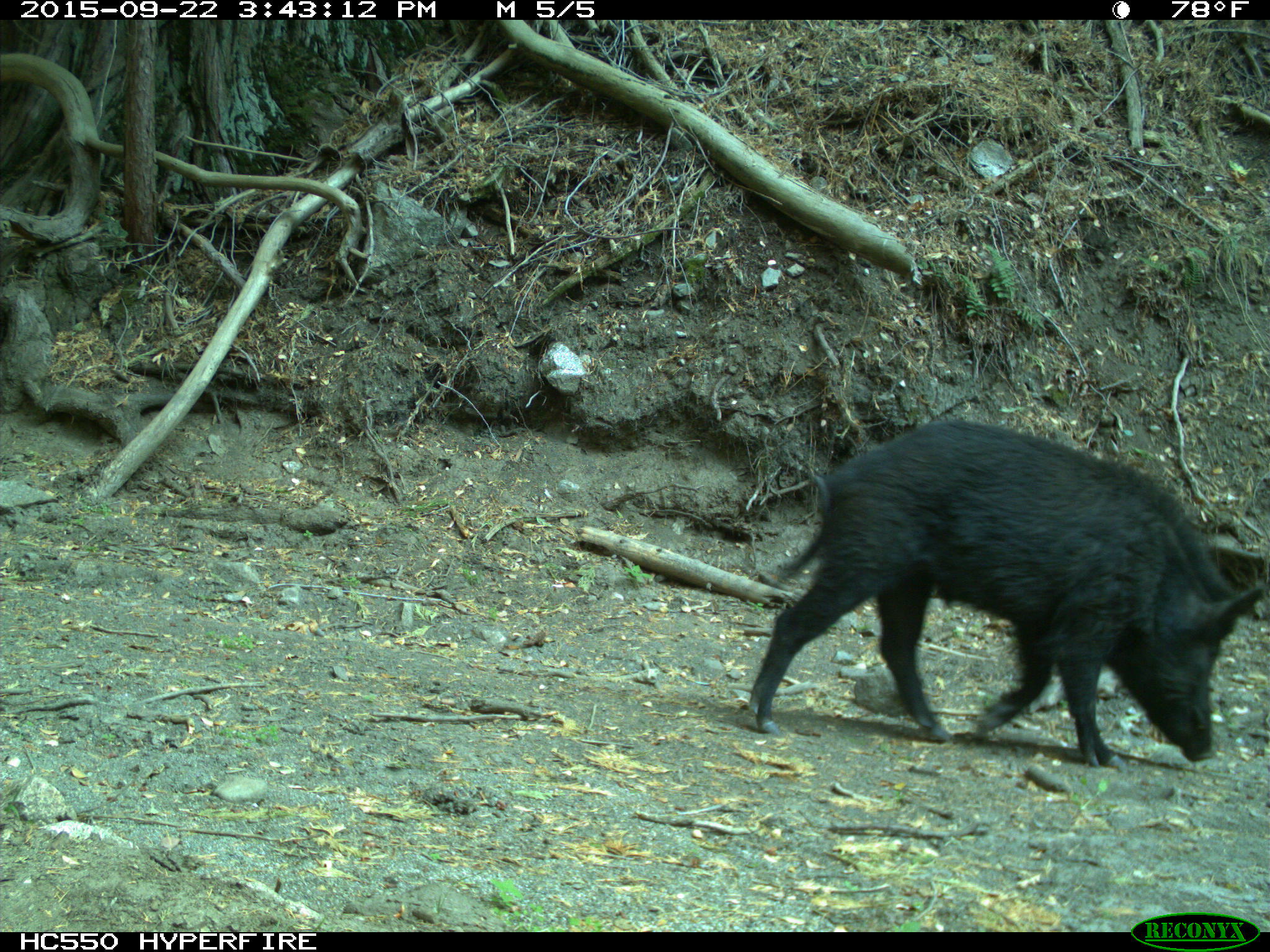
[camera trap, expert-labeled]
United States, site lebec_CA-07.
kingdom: Animalia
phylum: Chordata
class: Mammalia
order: Artiodactyla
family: Suidae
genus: Sus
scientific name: Sus scrofa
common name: wild boar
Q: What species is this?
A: Sus scrofa (wild boar).